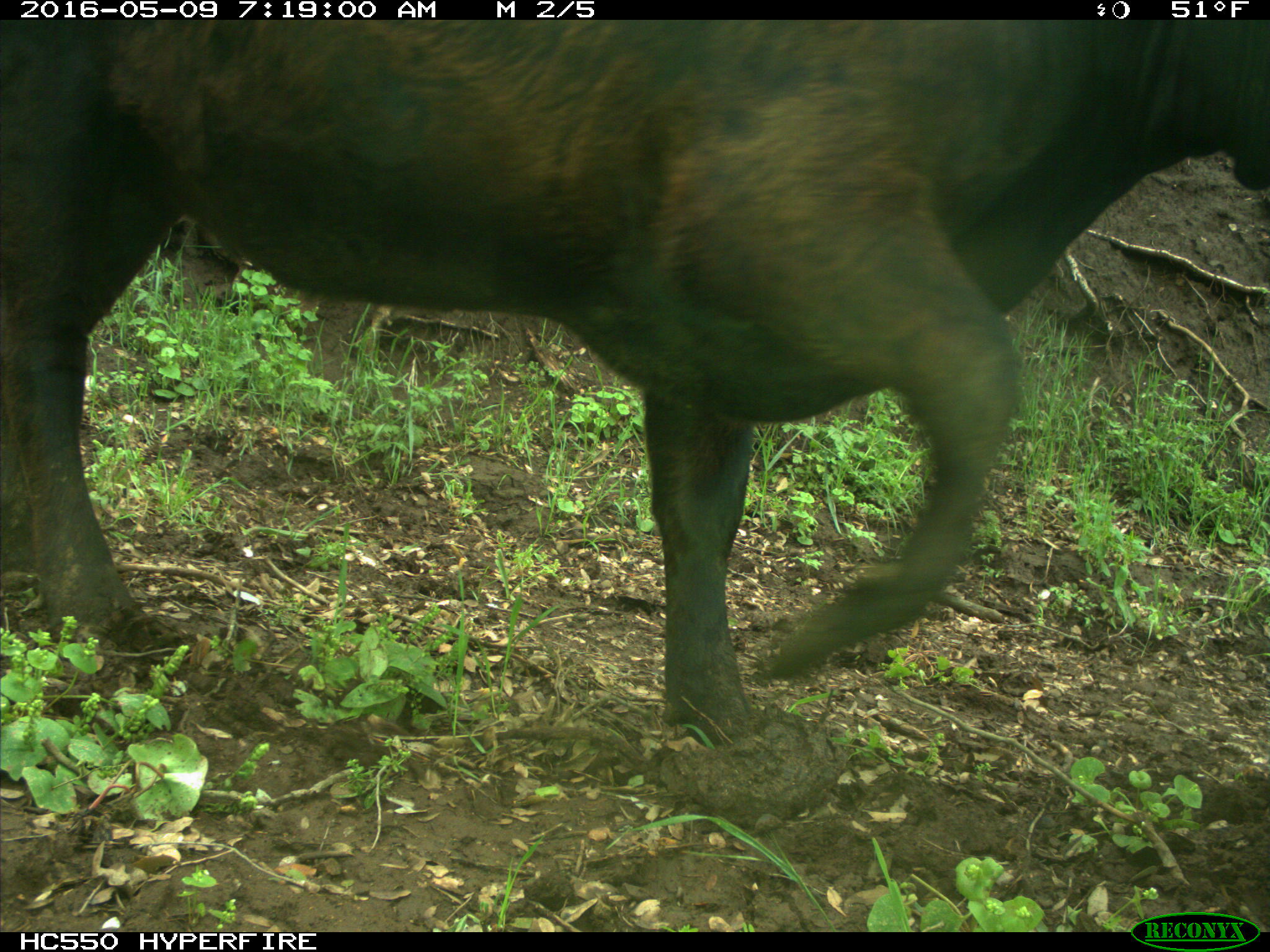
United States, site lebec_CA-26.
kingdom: Animalia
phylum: Chordata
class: Mammalia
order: Artiodactyla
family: Bovidae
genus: Bos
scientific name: Bos taurus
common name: domestic cow